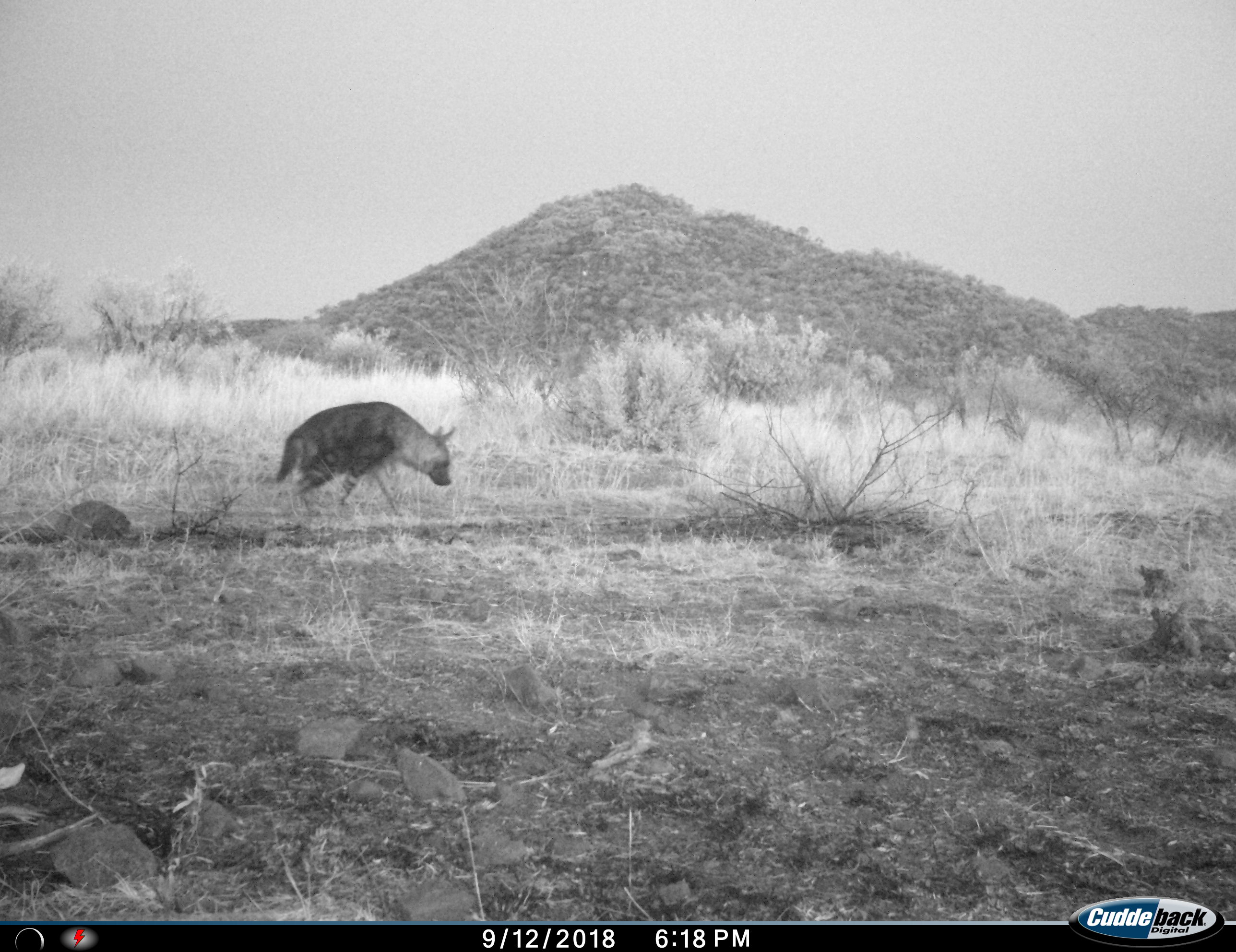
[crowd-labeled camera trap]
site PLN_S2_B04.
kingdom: Animalia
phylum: Chordata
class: Mammalia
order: Carnivora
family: Hyaenidae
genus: Parahyaena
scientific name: Parahyaena brunnea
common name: brown hyena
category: hyenabrown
Hyenabrown (brown hyena) (Parahyaena brunnea), count 1. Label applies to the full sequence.